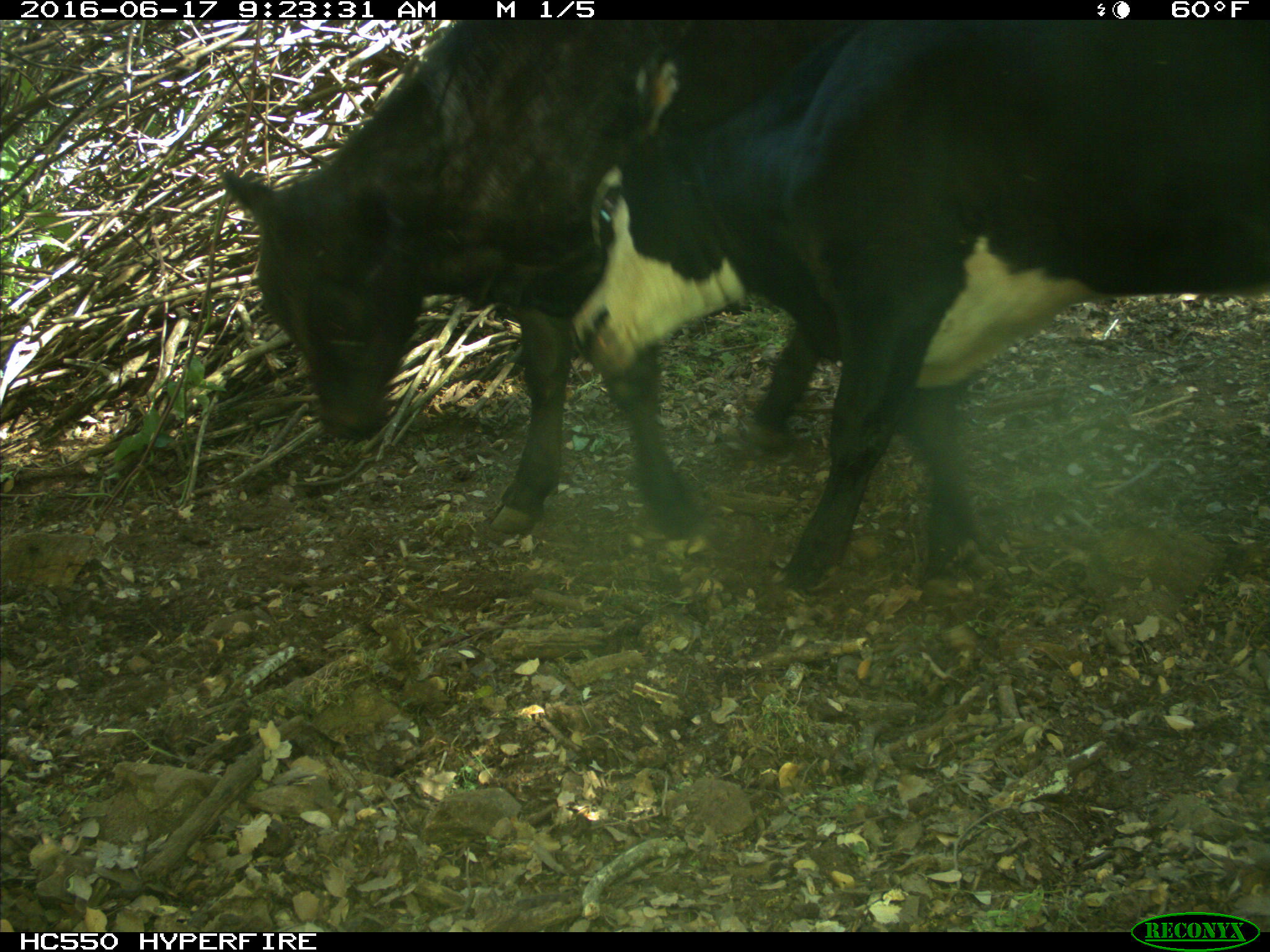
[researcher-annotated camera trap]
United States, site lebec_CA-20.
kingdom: Animalia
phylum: Chordata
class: Mammalia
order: Artiodactyla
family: Bovidae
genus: Bos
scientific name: Bos taurus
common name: domestic cow